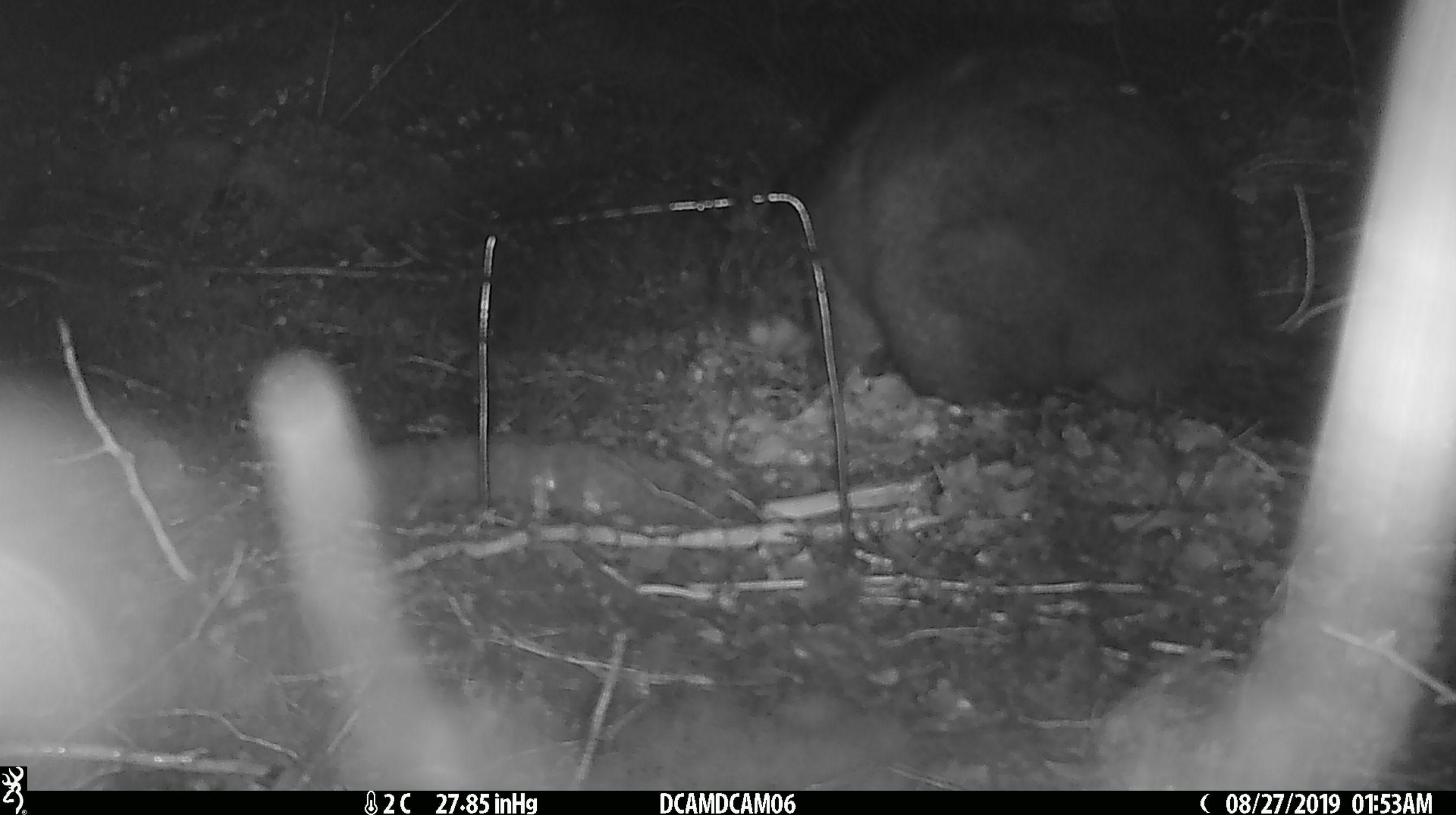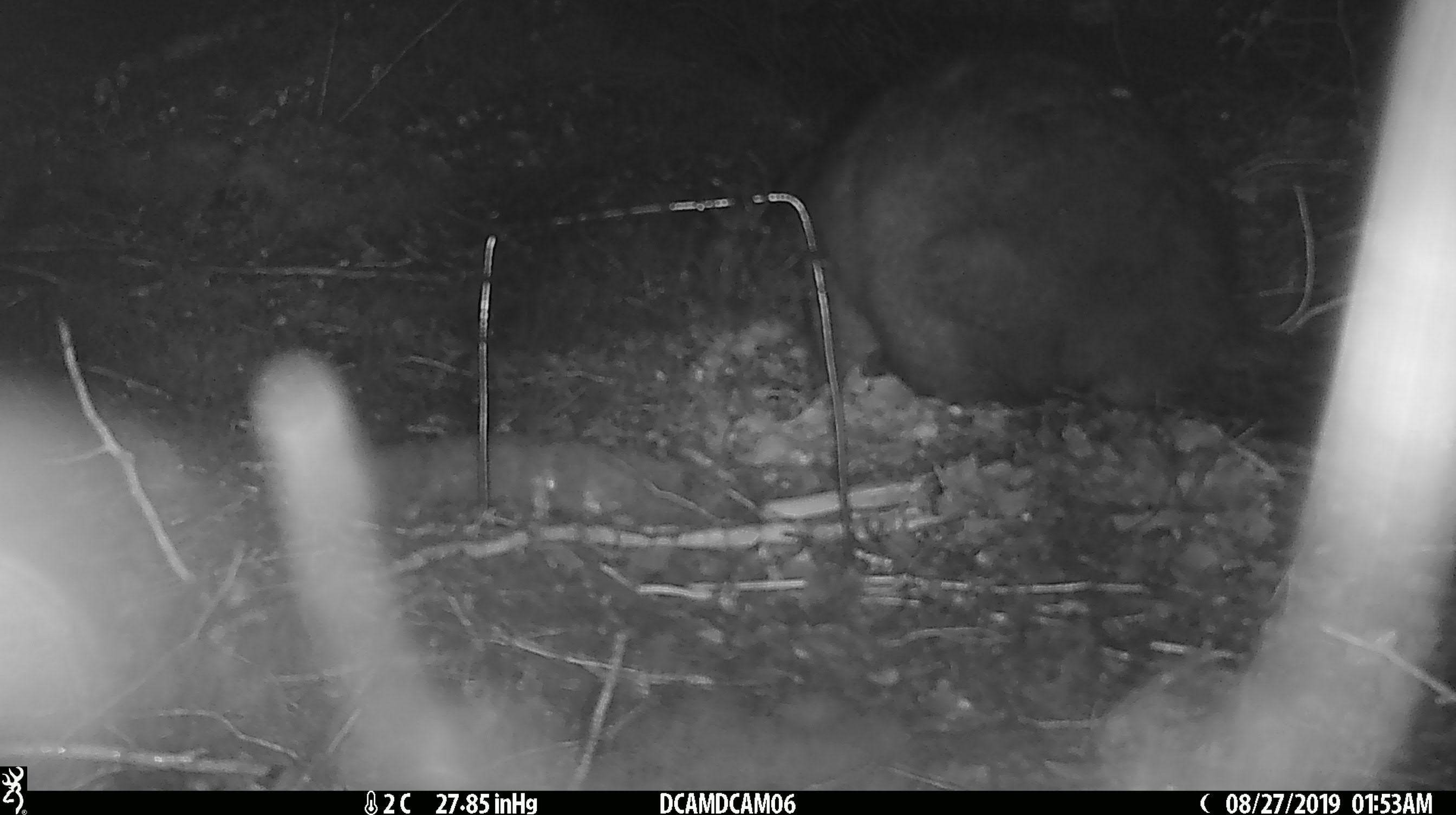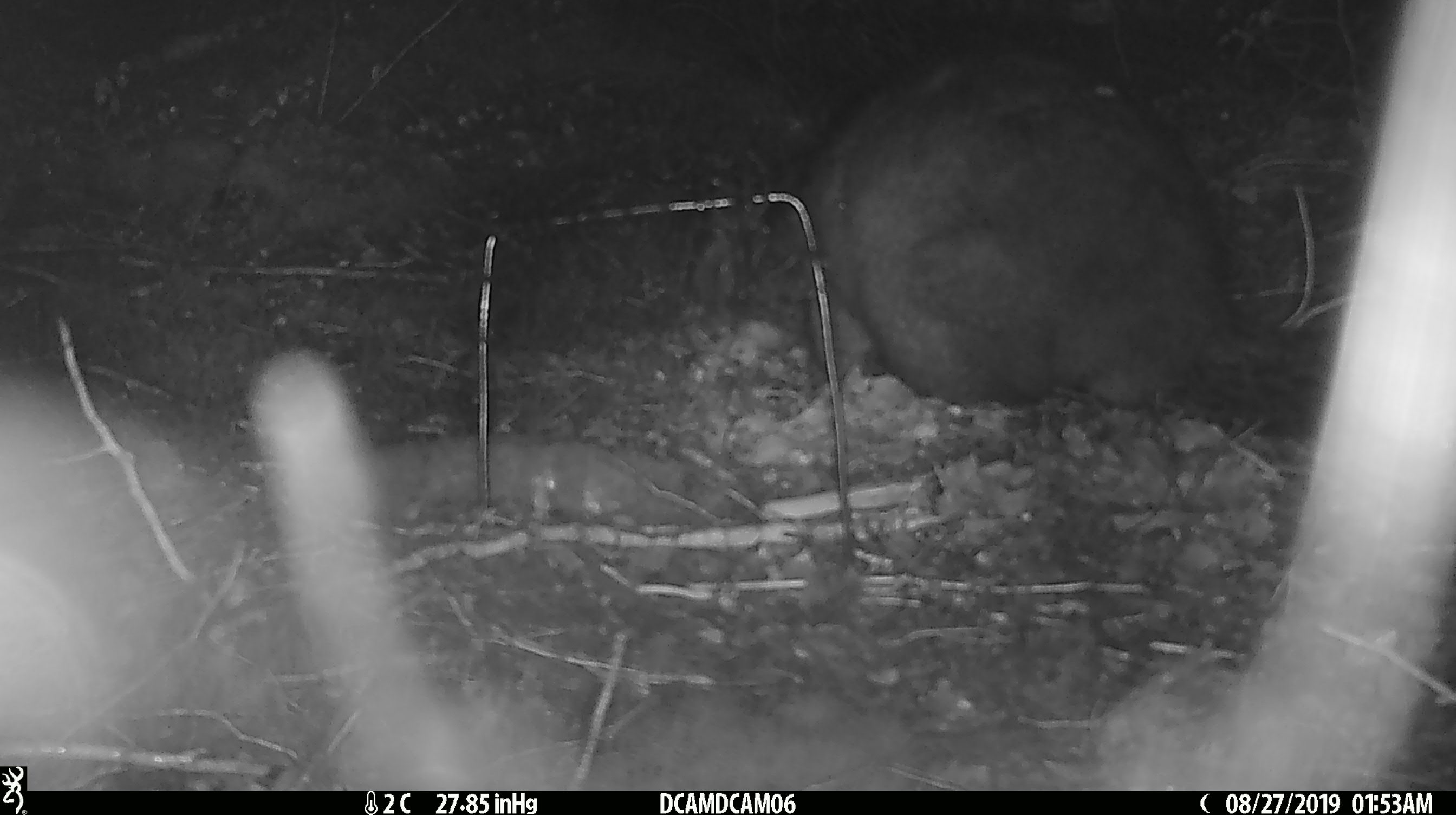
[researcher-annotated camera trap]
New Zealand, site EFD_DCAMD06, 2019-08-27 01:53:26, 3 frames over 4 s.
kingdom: Animalia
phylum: Chordata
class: Mammalia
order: Diprotodontia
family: Phalangeridae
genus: Trichosurus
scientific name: Trichosurus vulpecula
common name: common brushtail possum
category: possum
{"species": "possum (common brushtail possum) (Trichosurus vulpecula)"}